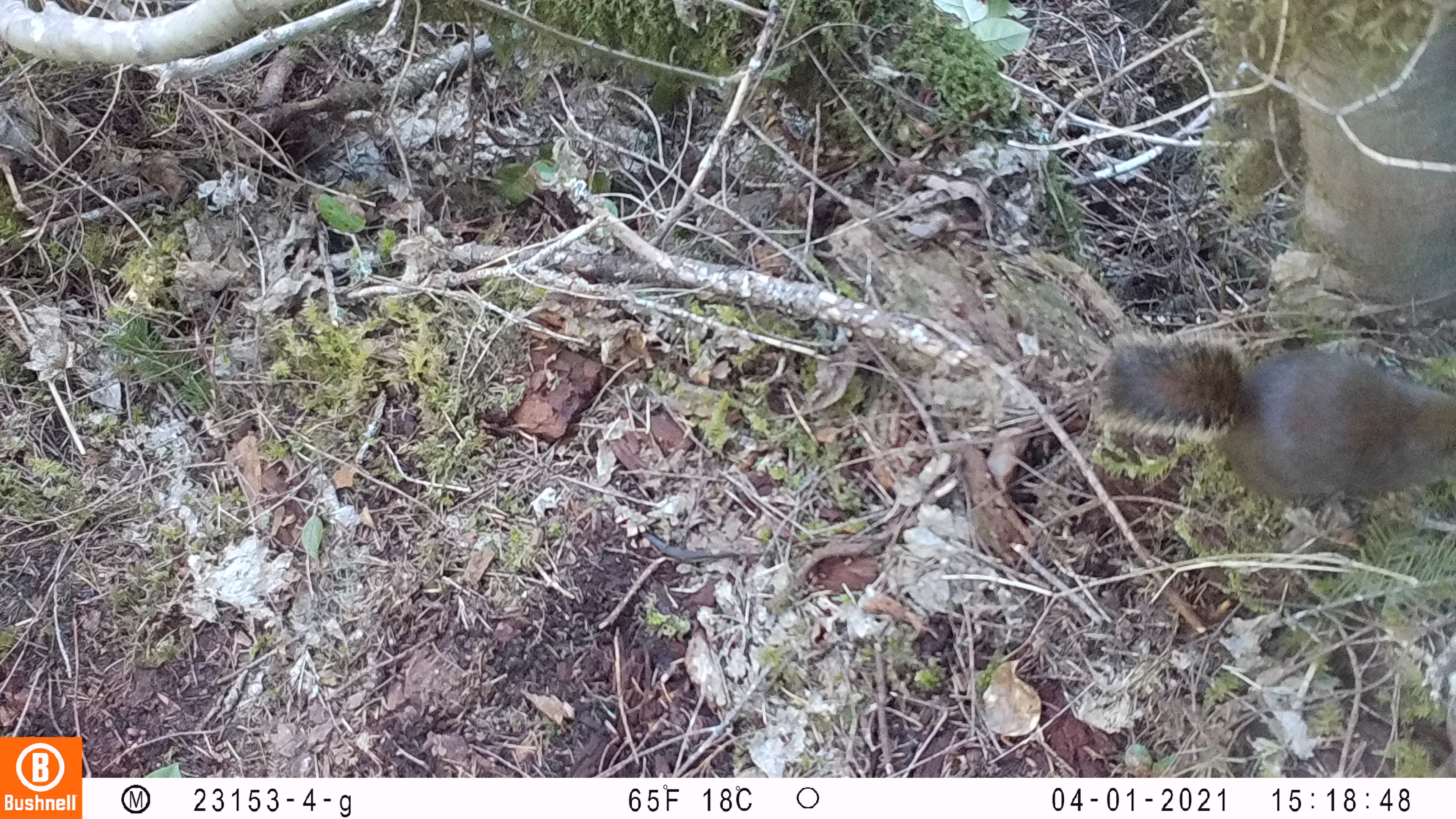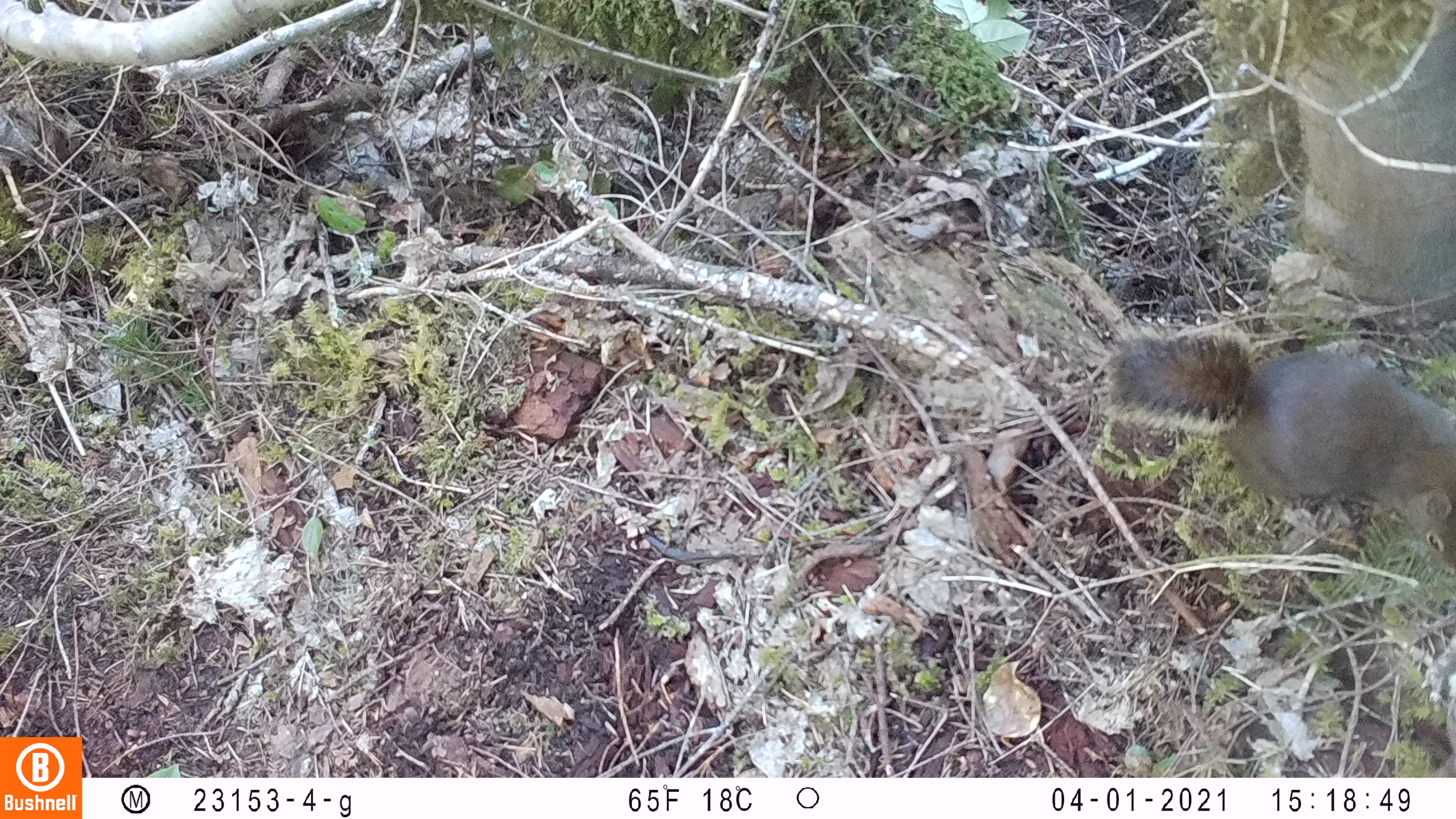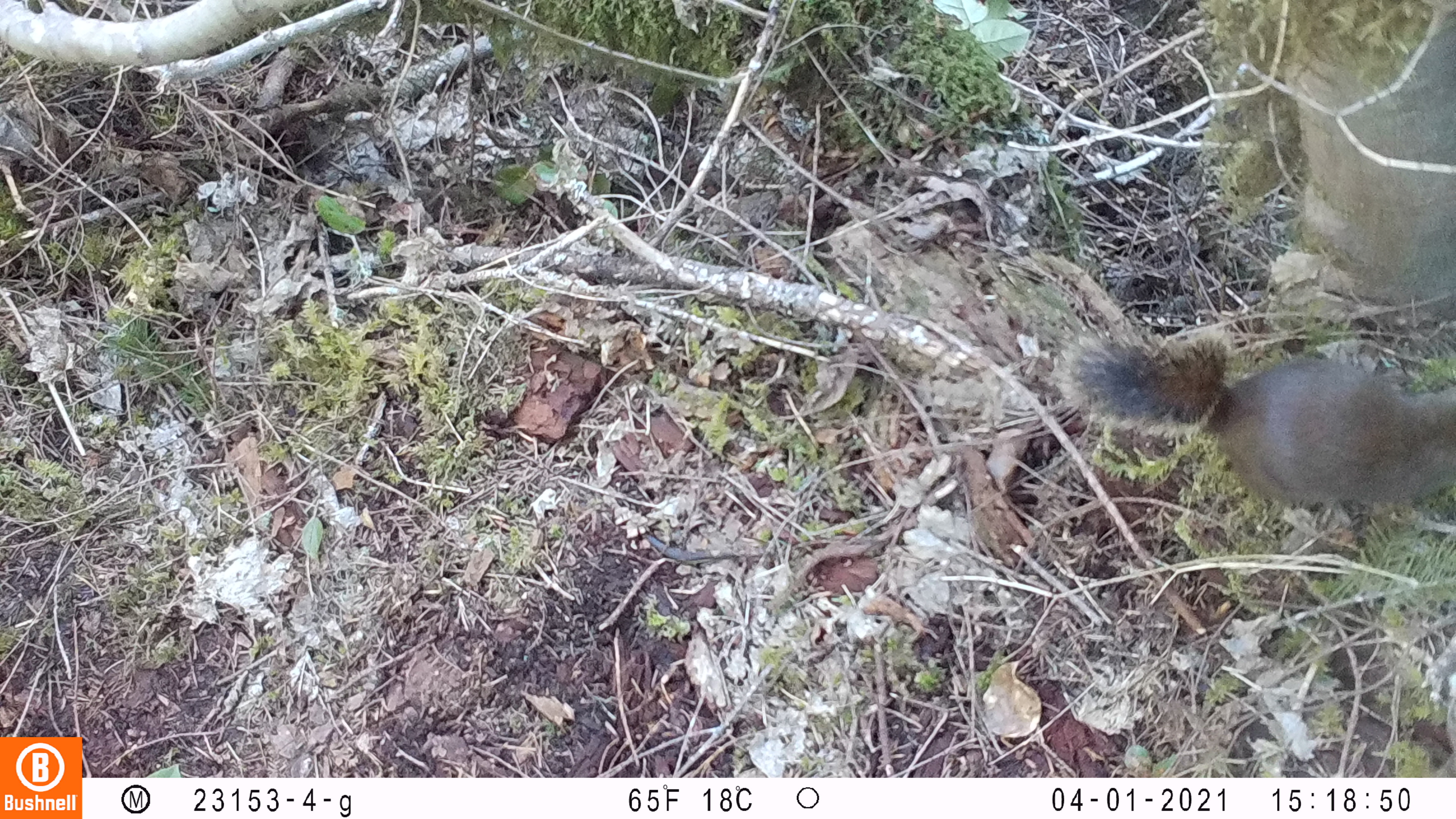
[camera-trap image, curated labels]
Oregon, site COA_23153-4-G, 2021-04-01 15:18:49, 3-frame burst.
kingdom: Animalia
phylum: Chordata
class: Mammalia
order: Rodentia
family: Sciuridae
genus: Tamiasciurus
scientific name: Tamiasciurus douglasii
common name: douglas squirrel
Douglas squirrel (Tamiasciurus douglasii).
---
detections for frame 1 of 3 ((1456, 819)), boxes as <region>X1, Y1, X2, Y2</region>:
douglas squirrel: <region>1094, 328, 1454, 517</region>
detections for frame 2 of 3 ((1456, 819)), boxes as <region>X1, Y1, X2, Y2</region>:
douglas squirrel: <region>1098, 321, 1453, 580</region>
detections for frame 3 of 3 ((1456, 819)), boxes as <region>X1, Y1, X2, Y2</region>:
douglas squirrel: <region>1049, 324, 1454, 511</region>